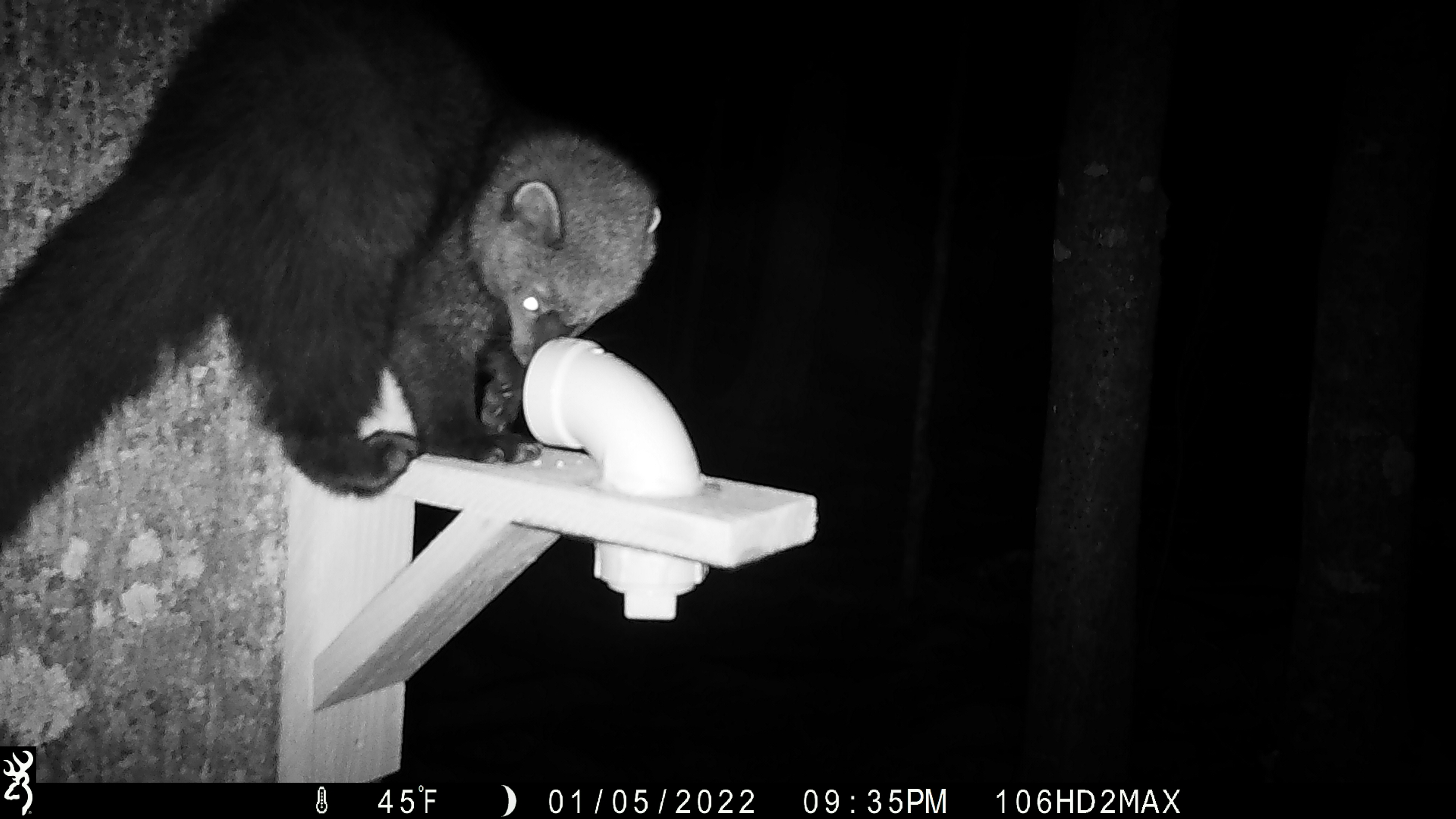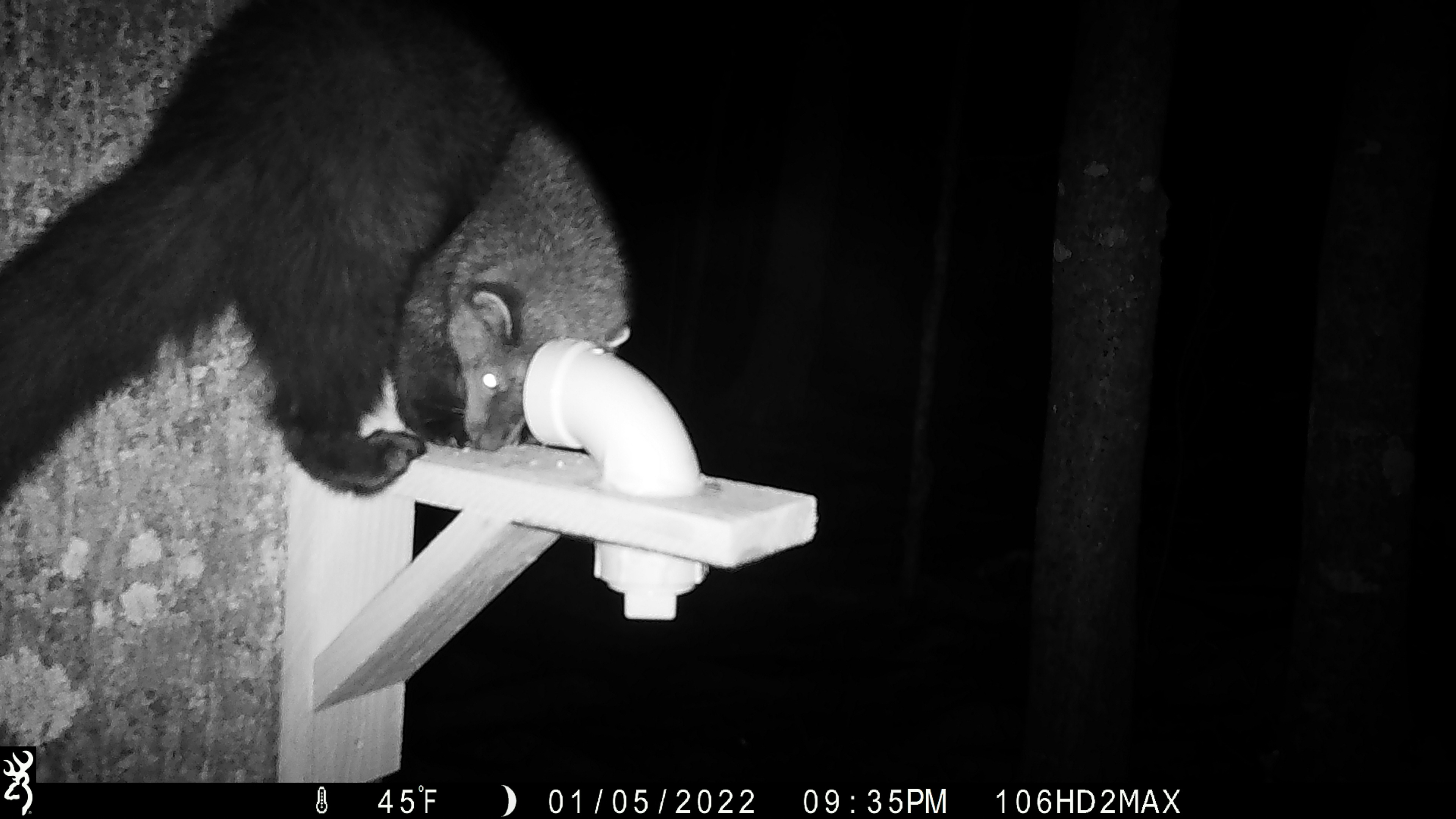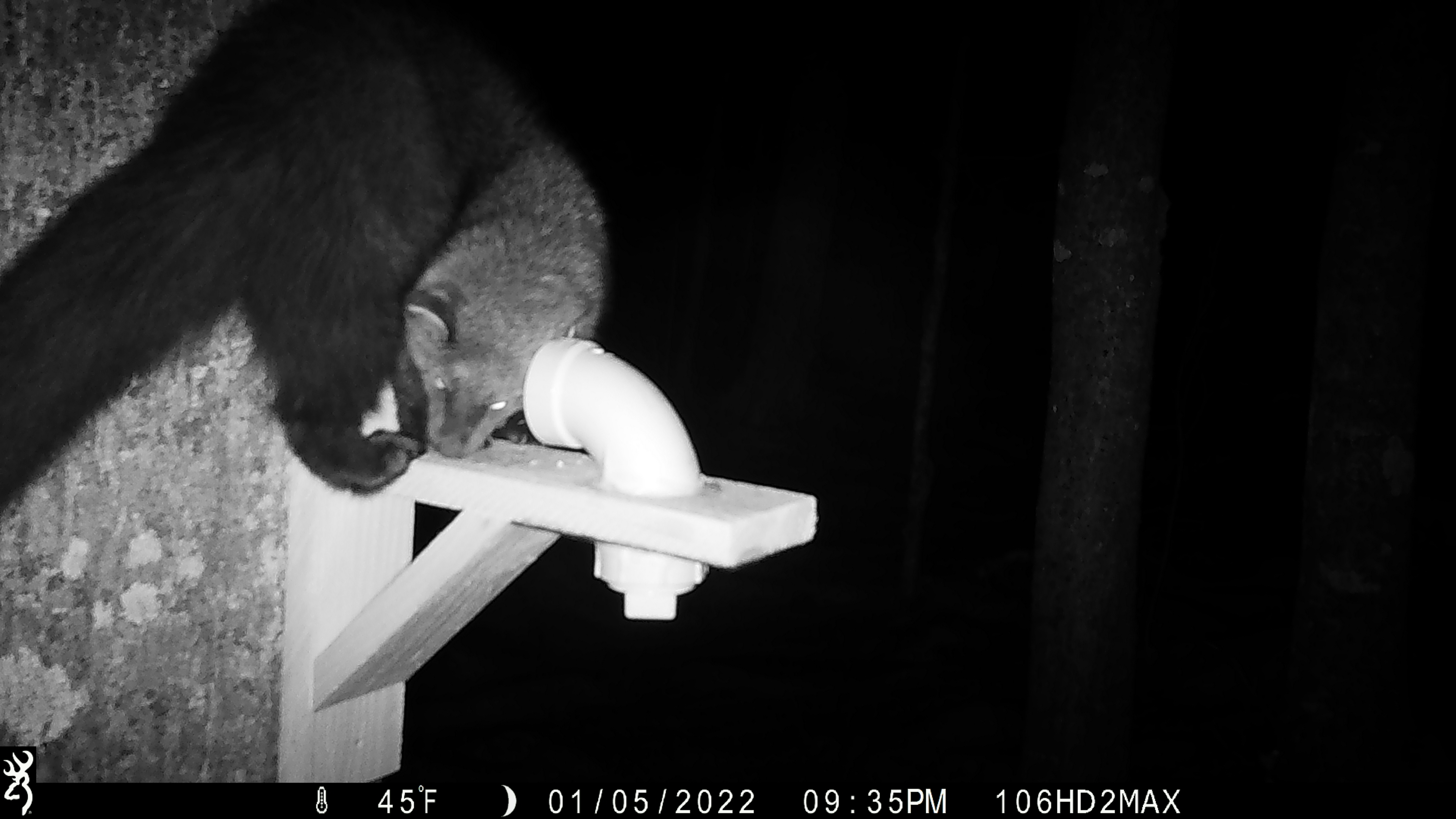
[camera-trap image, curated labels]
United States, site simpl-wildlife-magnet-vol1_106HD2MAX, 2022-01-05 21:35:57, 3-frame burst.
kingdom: Animalia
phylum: Chordata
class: Mammalia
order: Carnivora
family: Mustelidae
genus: Pekania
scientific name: Pekania pennanti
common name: fisher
Fisher (Pekania pennanti).